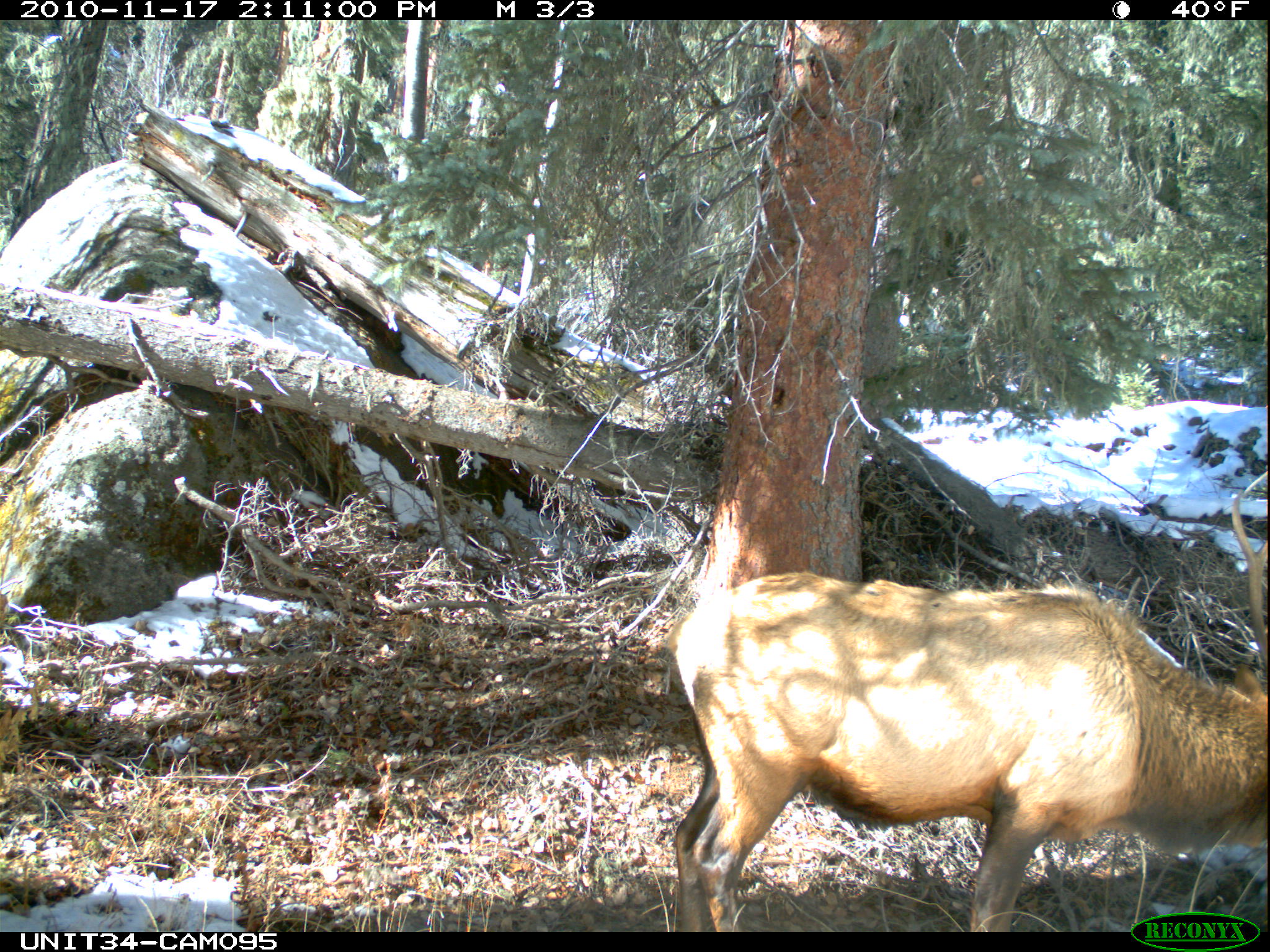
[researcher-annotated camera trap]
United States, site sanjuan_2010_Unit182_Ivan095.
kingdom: Animalia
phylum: Chordata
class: Mammalia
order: Artiodactyla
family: Cervidae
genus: Cervus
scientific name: Cervus elaphus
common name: red deer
Cervus elaphus (red deer).